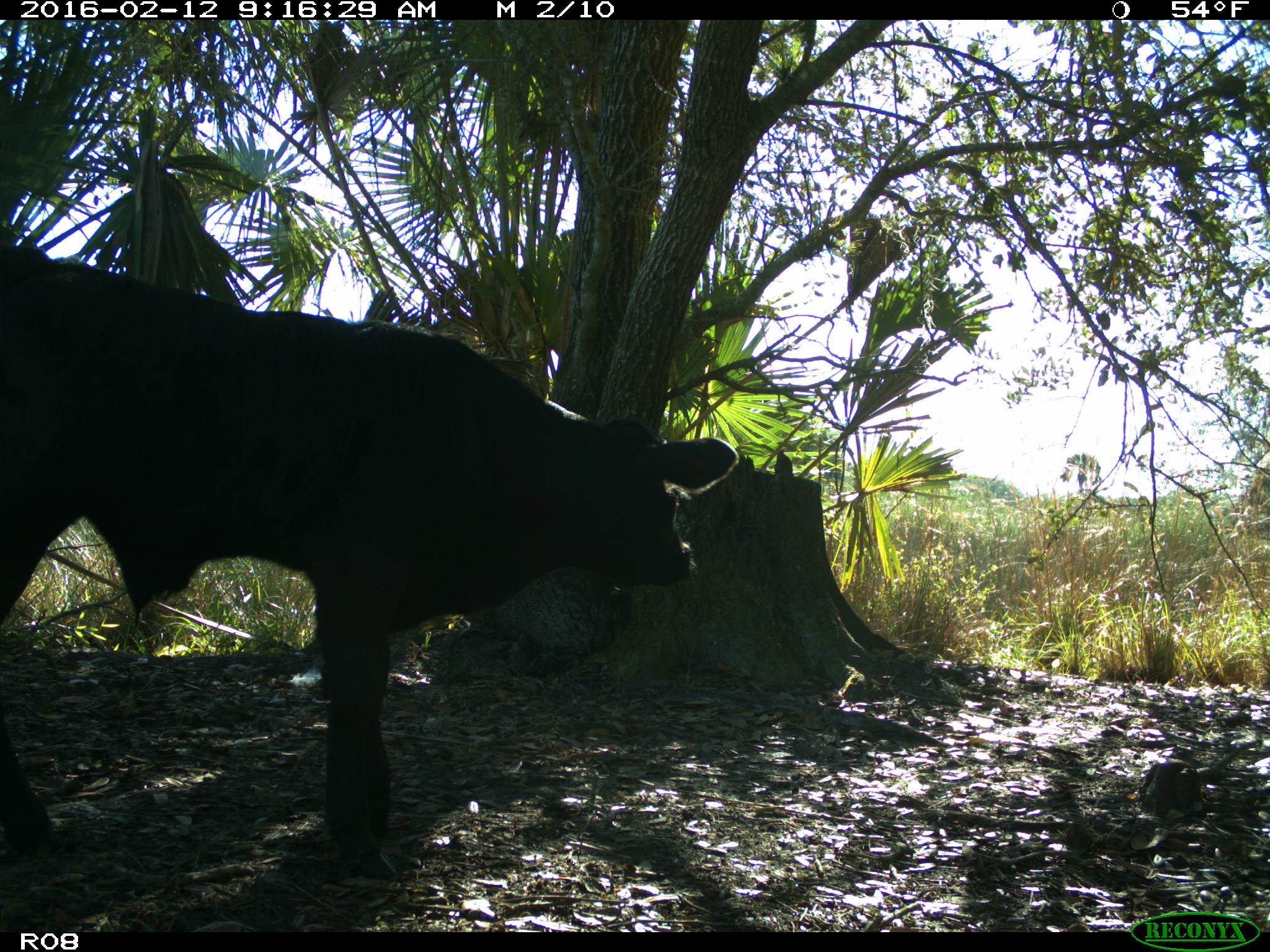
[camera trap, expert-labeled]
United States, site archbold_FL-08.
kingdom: Animalia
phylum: Chordata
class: Mammalia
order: Artiodactyla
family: Bovidae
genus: Bos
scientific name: Bos taurus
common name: domestic cow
Bos taurus (domestic cow).